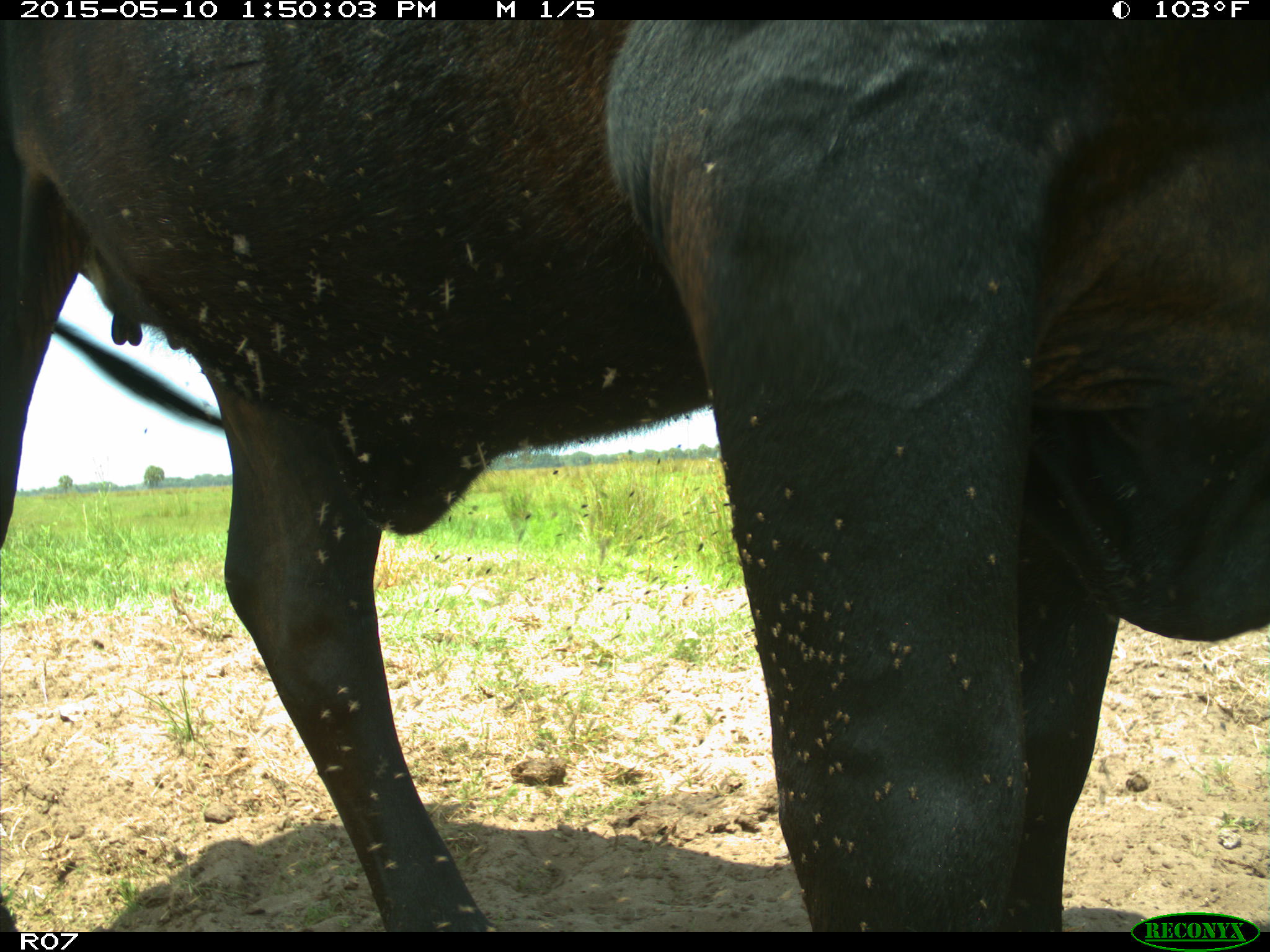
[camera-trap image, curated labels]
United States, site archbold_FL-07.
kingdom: Animalia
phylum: Chordata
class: Mammalia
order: Artiodactyla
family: Bovidae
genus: Bos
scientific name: Bos taurus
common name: domestic cow